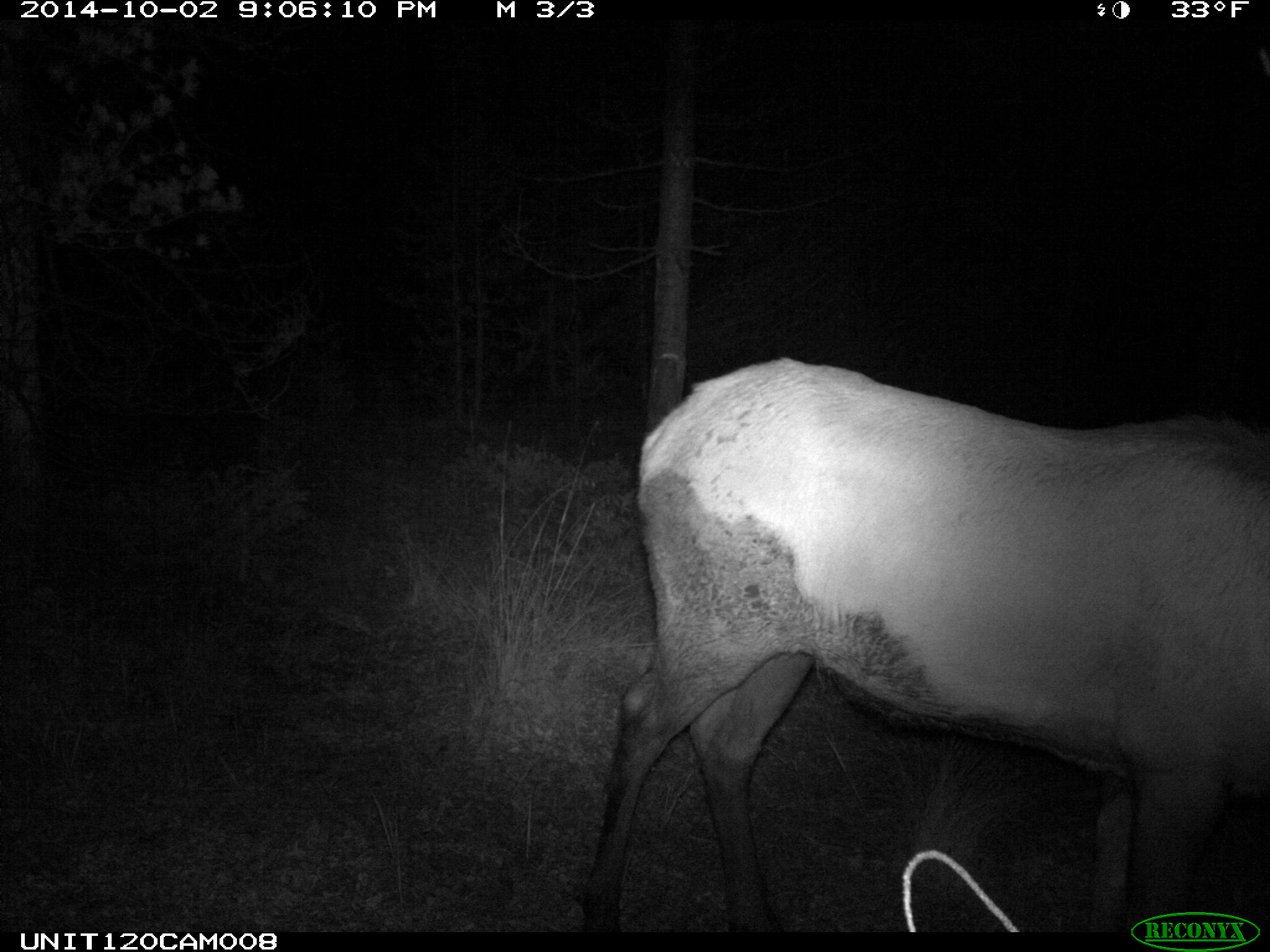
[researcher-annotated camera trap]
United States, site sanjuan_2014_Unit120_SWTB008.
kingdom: Animalia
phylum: Chordata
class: Mammalia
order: Artiodactyla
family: Cervidae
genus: Cervus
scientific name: Cervus elaphus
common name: red deer